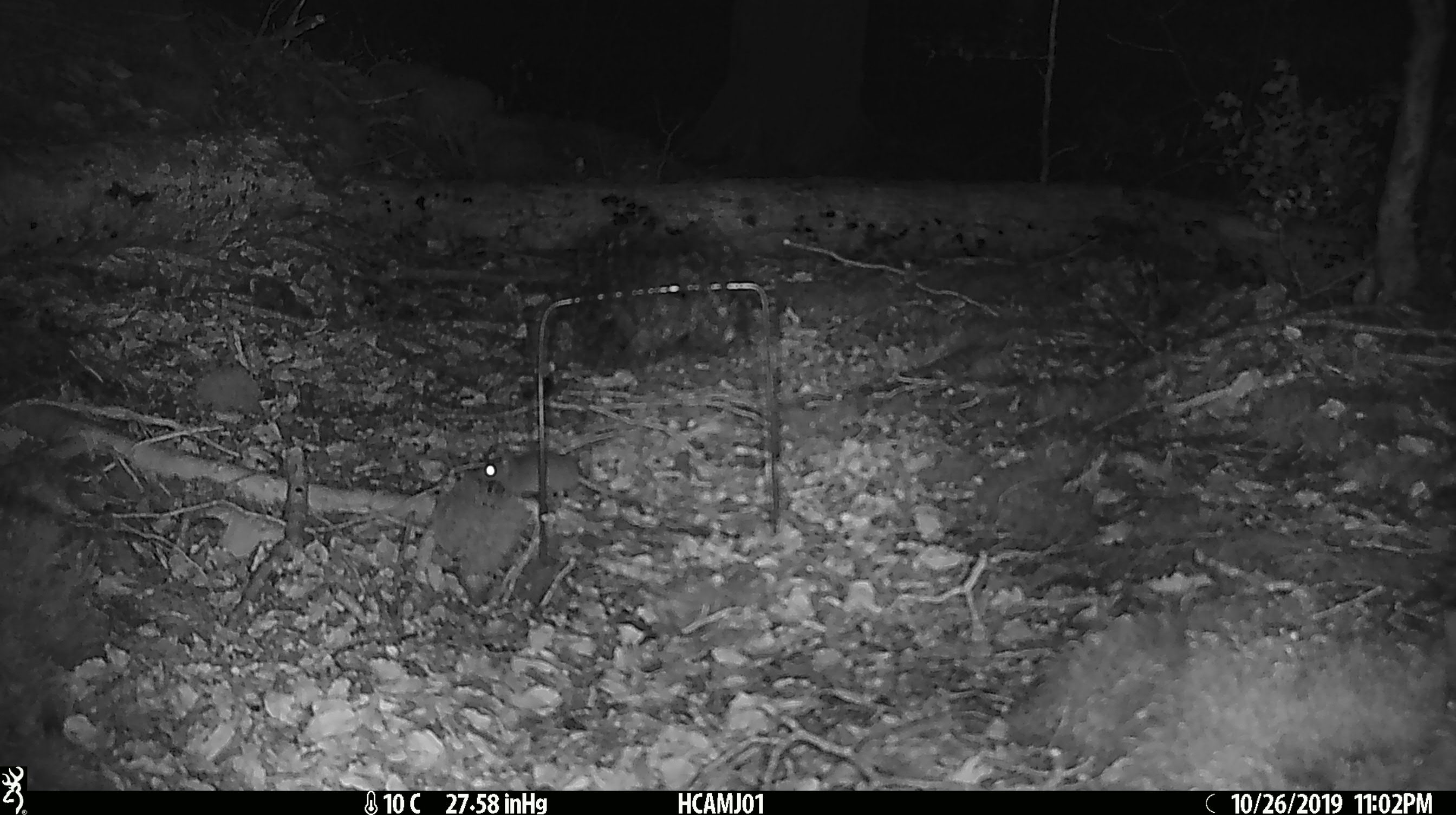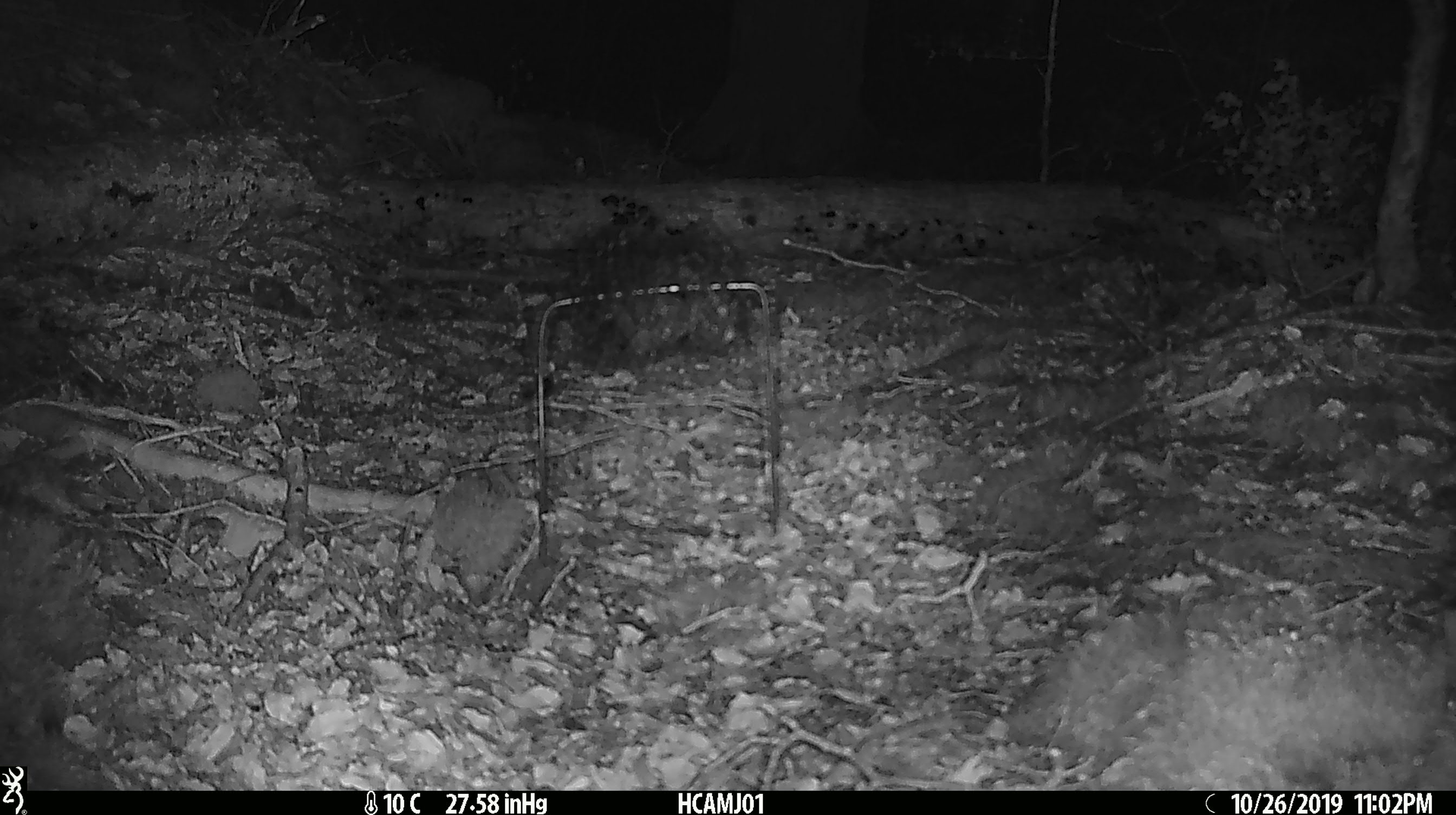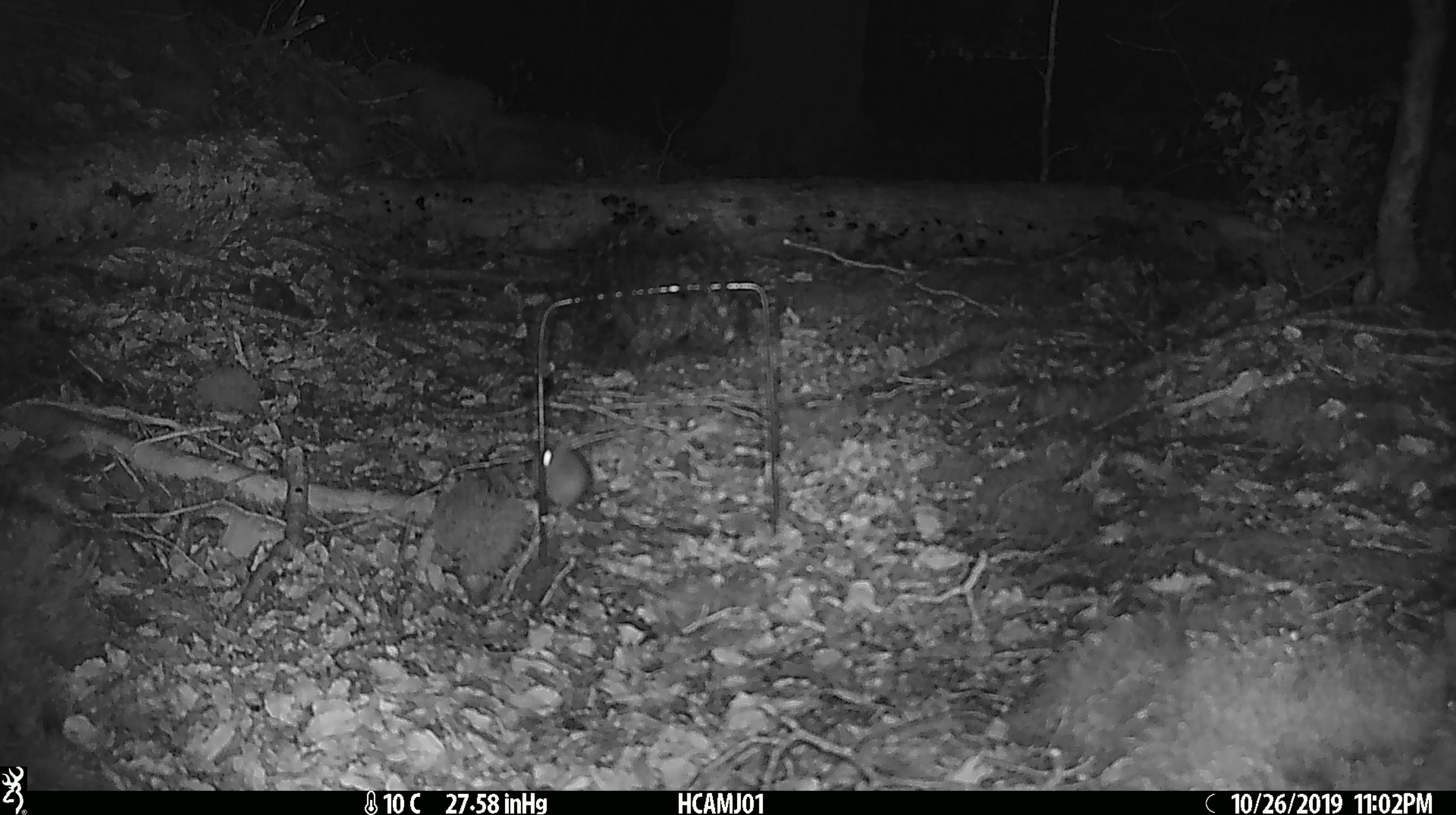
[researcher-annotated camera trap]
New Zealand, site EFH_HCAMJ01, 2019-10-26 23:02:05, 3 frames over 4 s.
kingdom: Animalia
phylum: Chordata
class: Mammalia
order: Rodentia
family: Muridae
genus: Mus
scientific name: Mus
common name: mouse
Mouse (Mus).